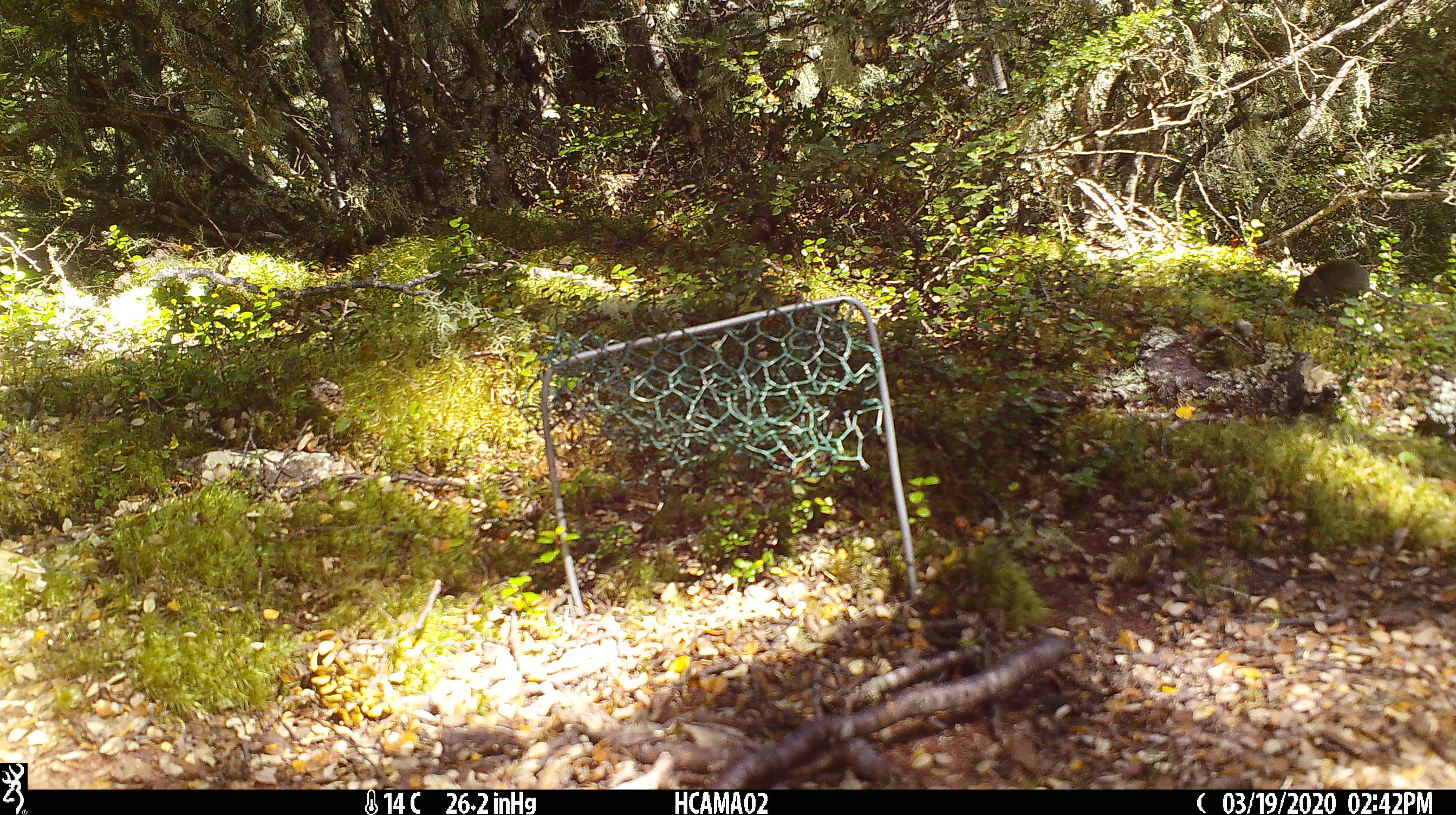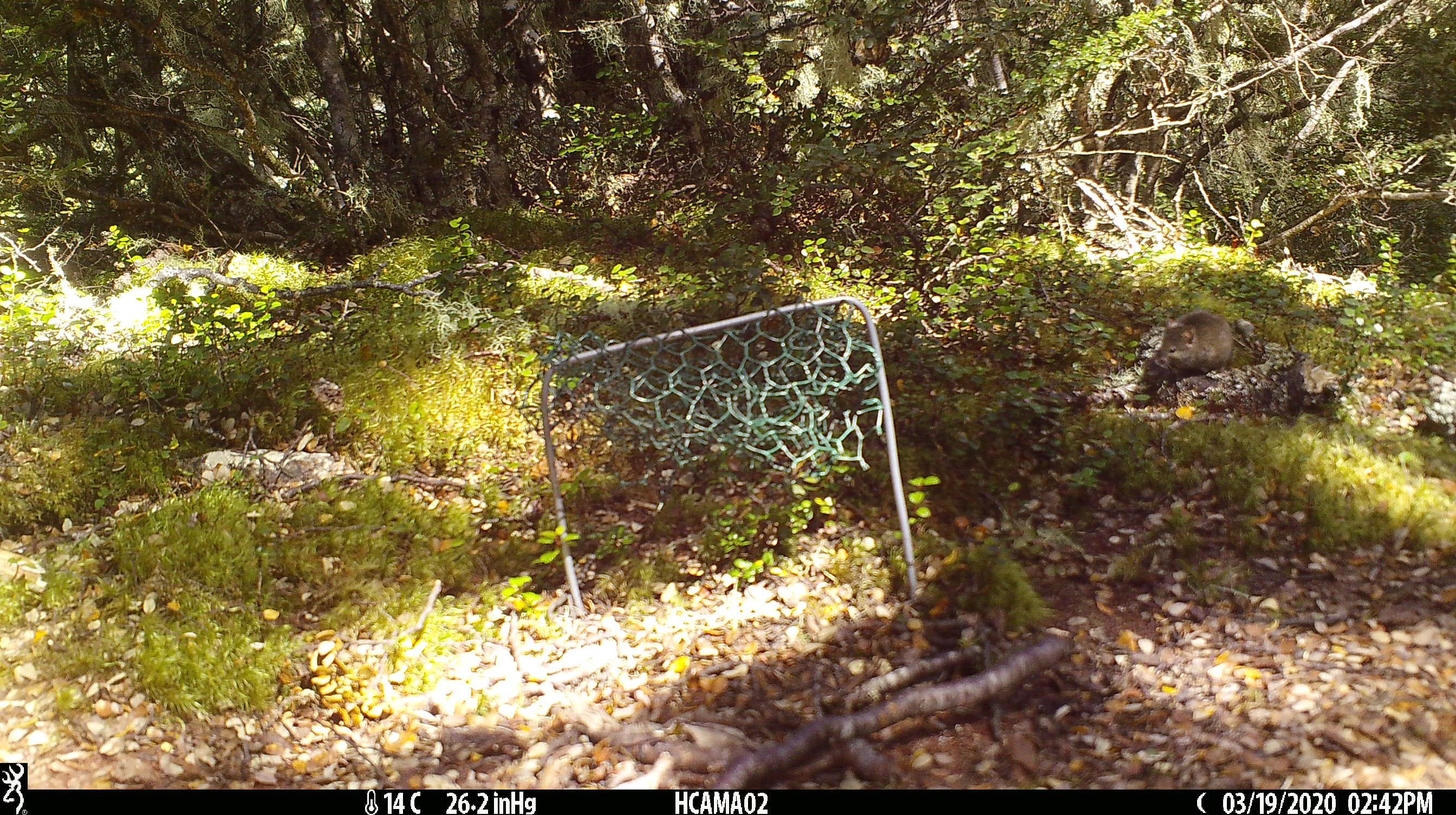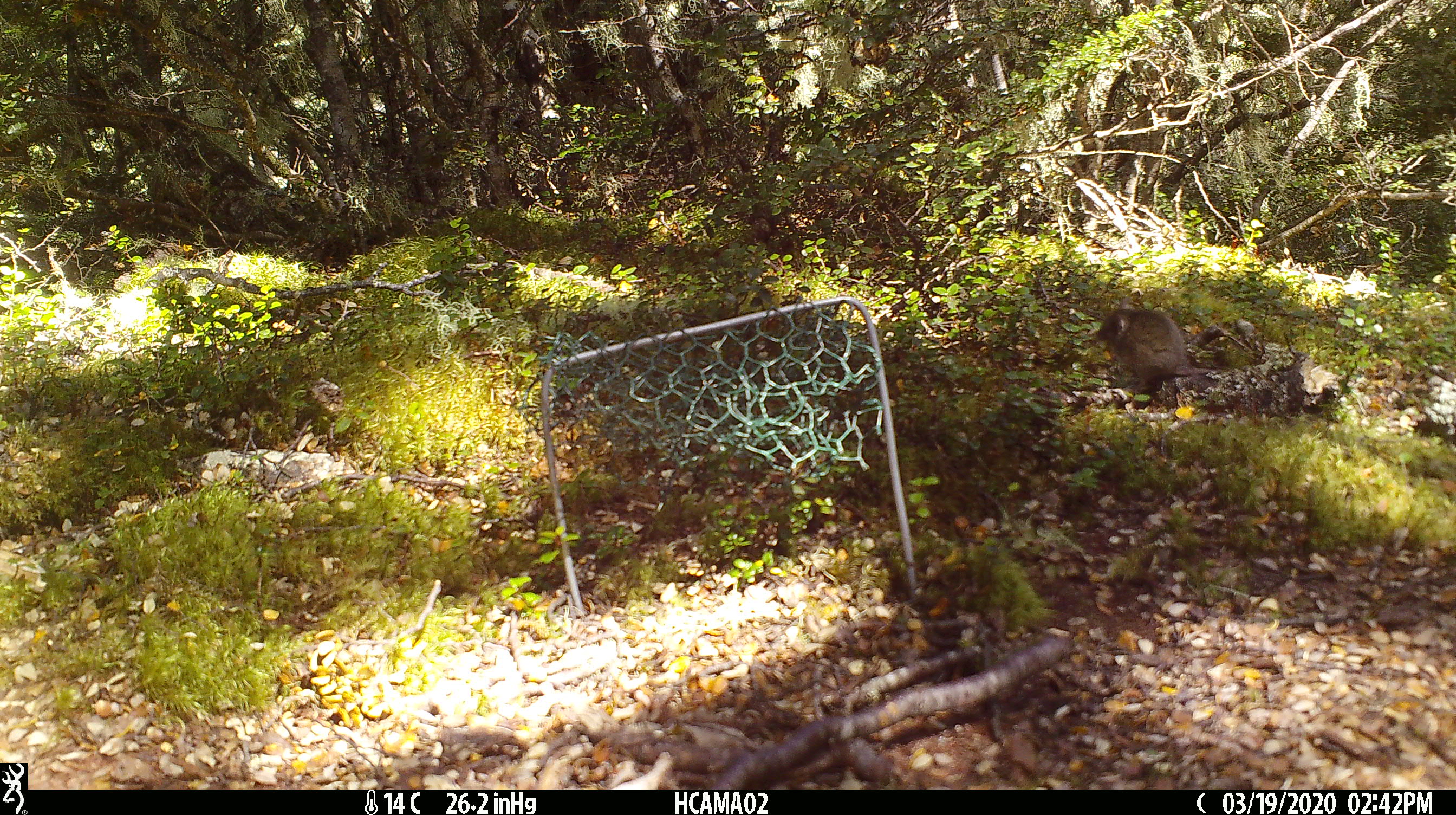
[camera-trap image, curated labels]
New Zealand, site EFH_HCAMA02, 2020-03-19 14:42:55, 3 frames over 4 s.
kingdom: Animalia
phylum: Chordata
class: Mammalia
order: Rodentia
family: Muridae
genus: Mus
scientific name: Mus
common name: mouse